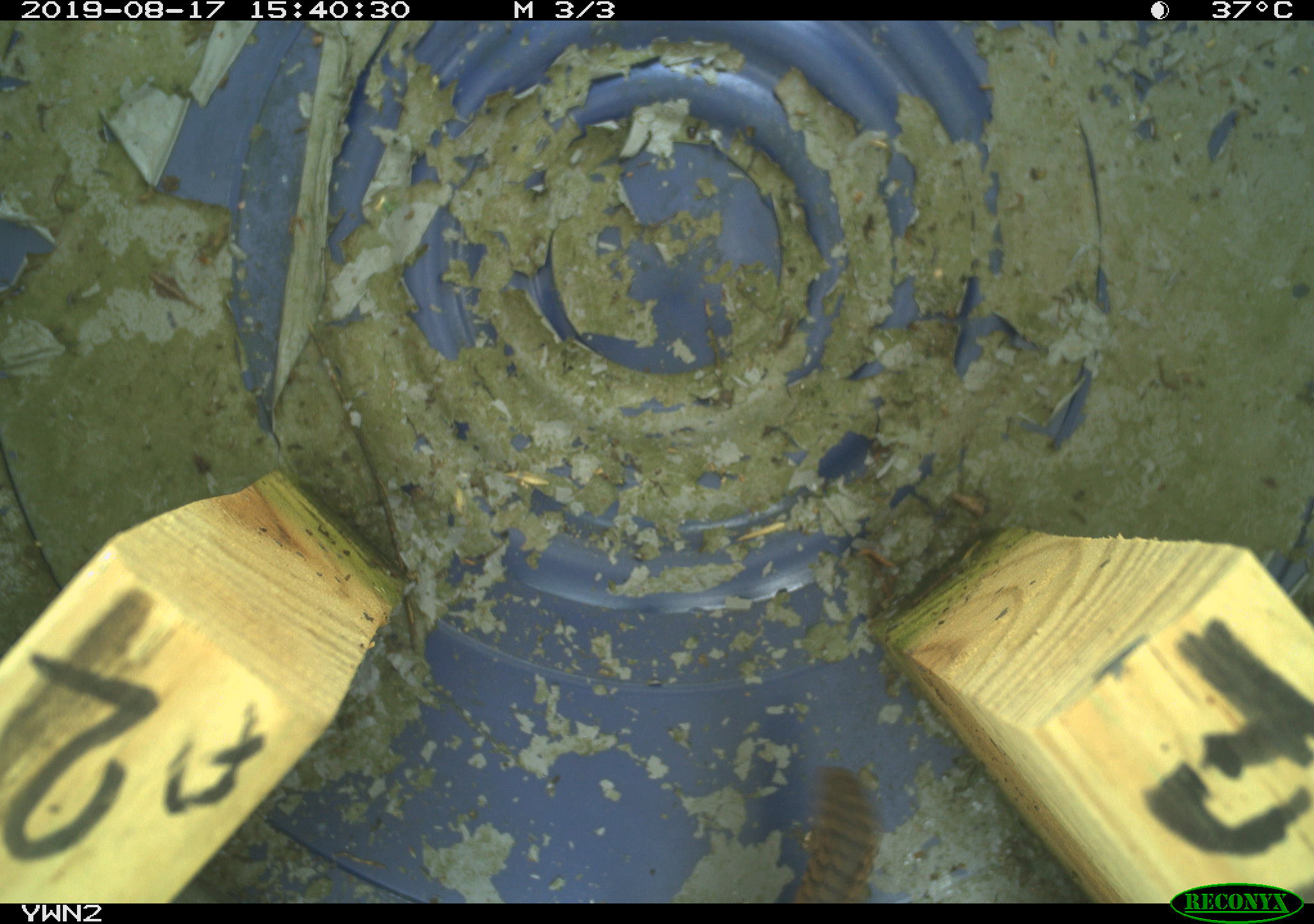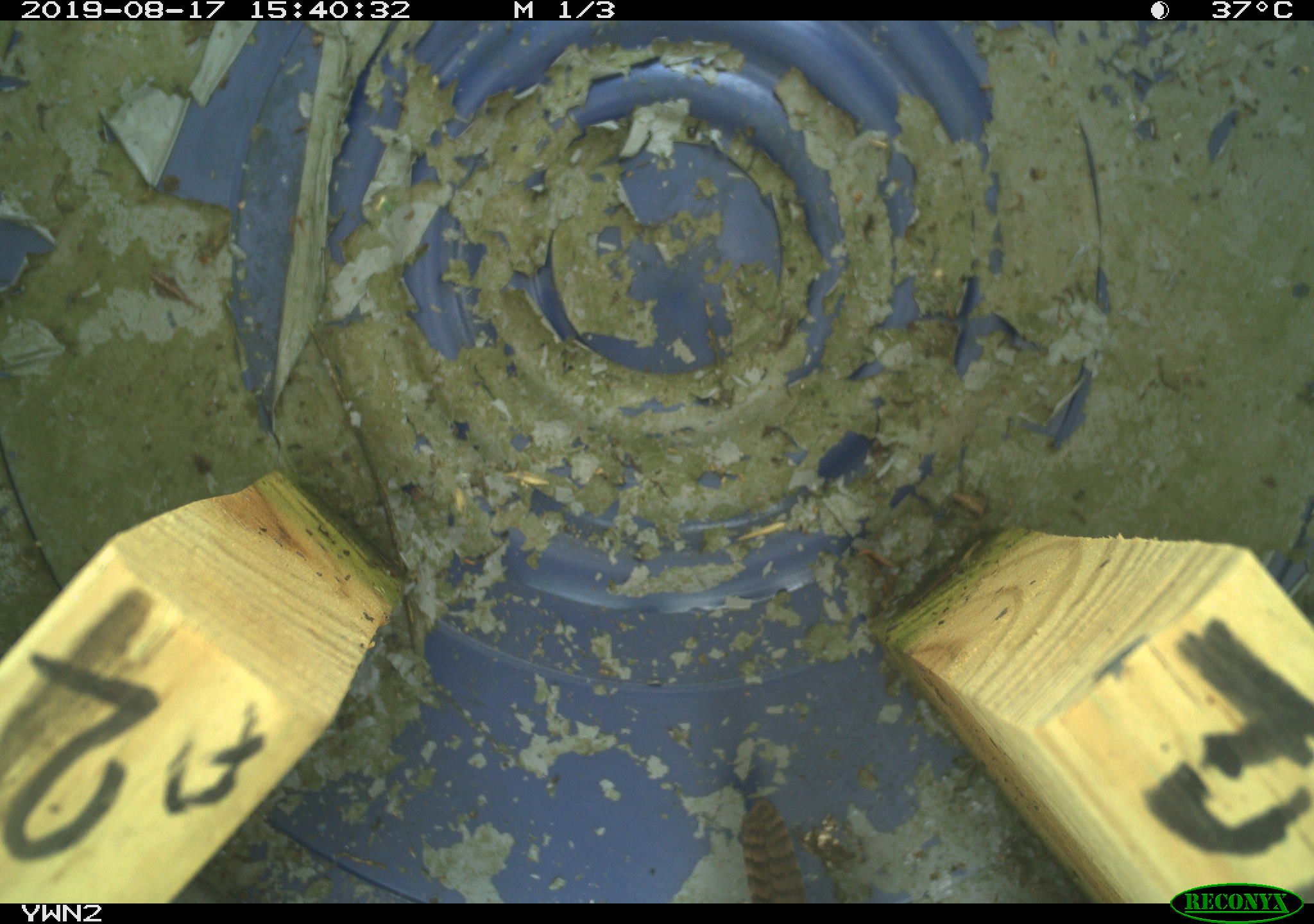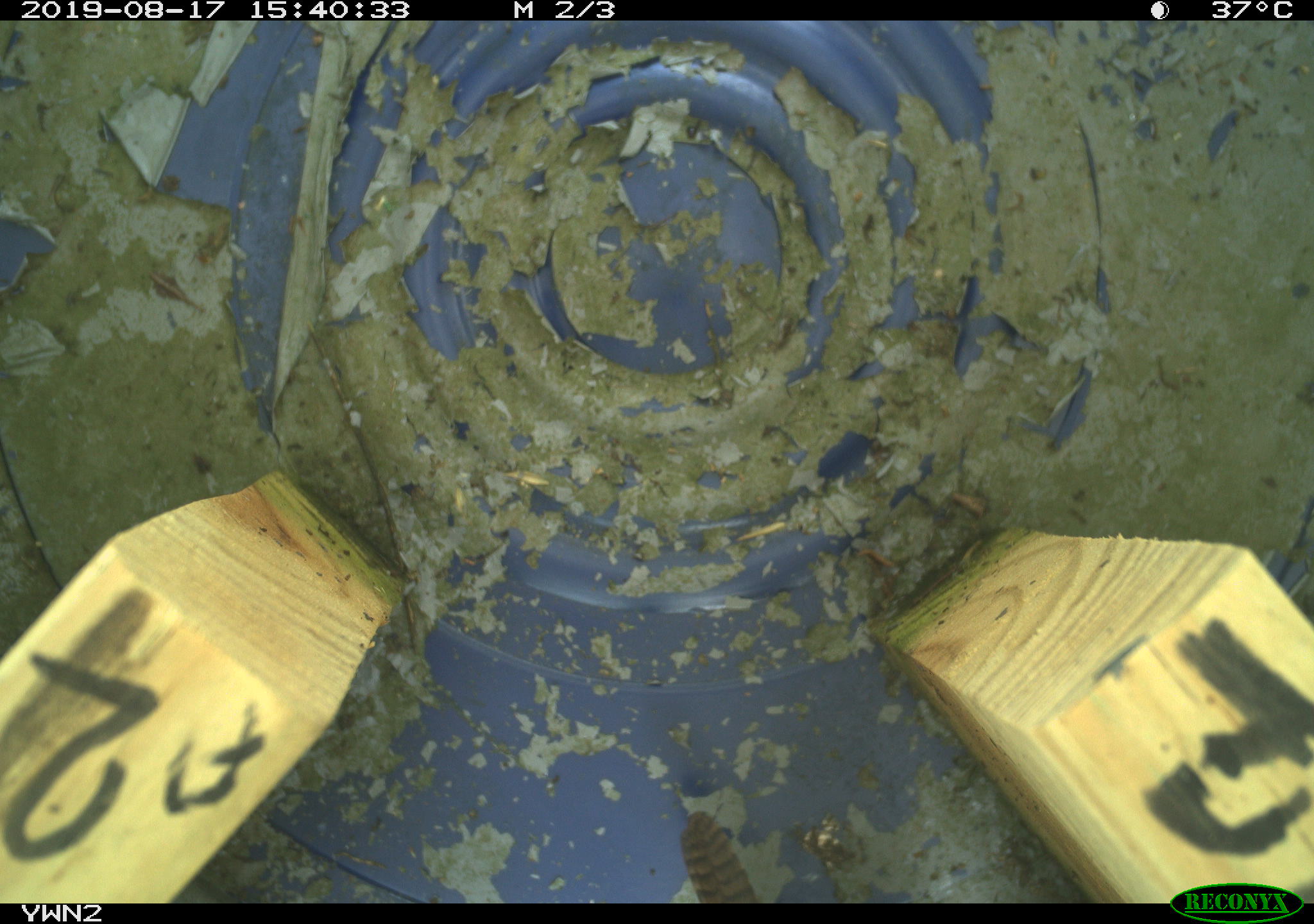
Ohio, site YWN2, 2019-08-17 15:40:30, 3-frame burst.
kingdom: Animalia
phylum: Chordata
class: Aves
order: Passeriformes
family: Troglodytidae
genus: Troglodytes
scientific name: Troglodytes aedon aedon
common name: northern house wren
Northern house wren (Troglodytes aedon aedon).